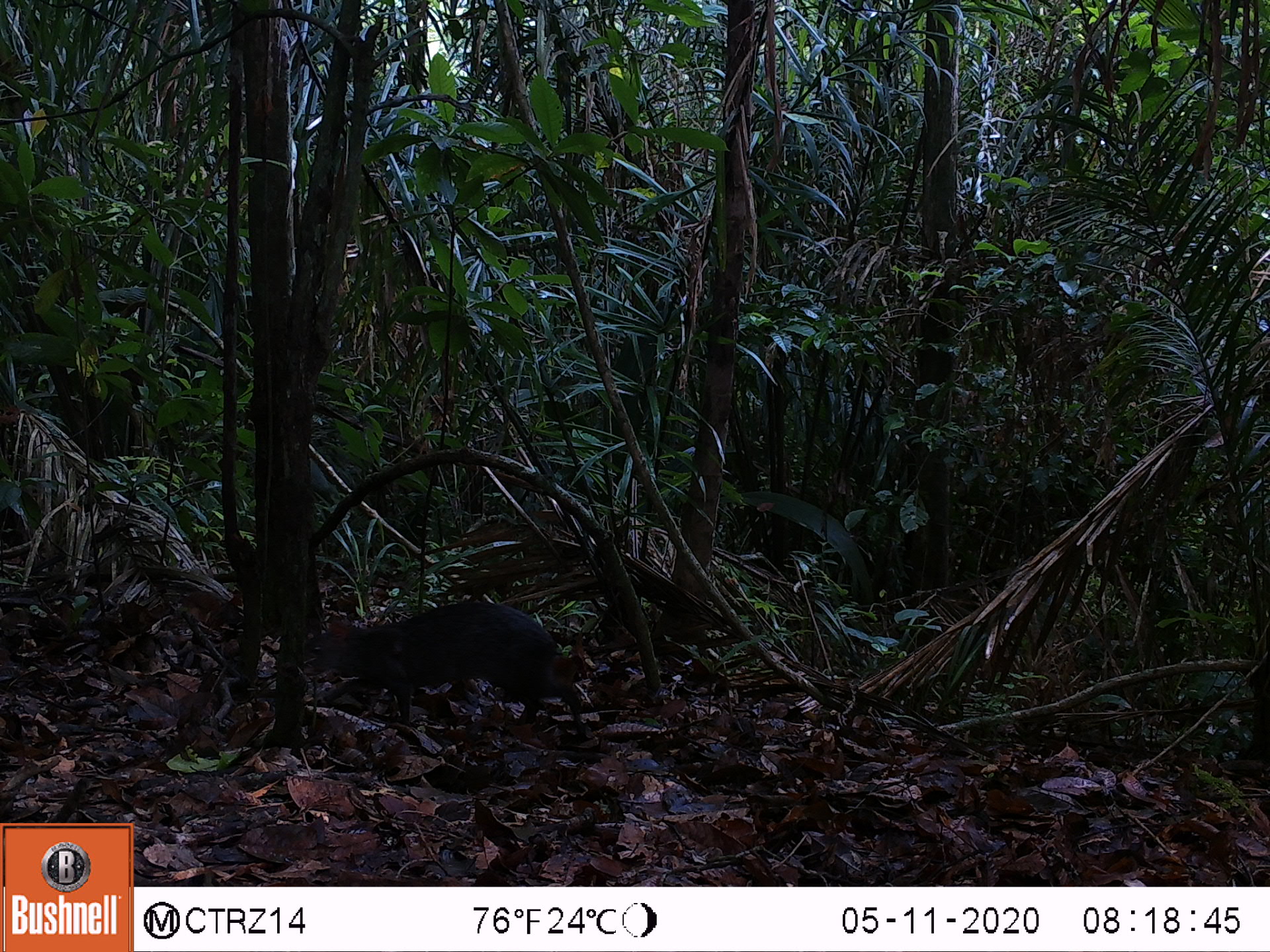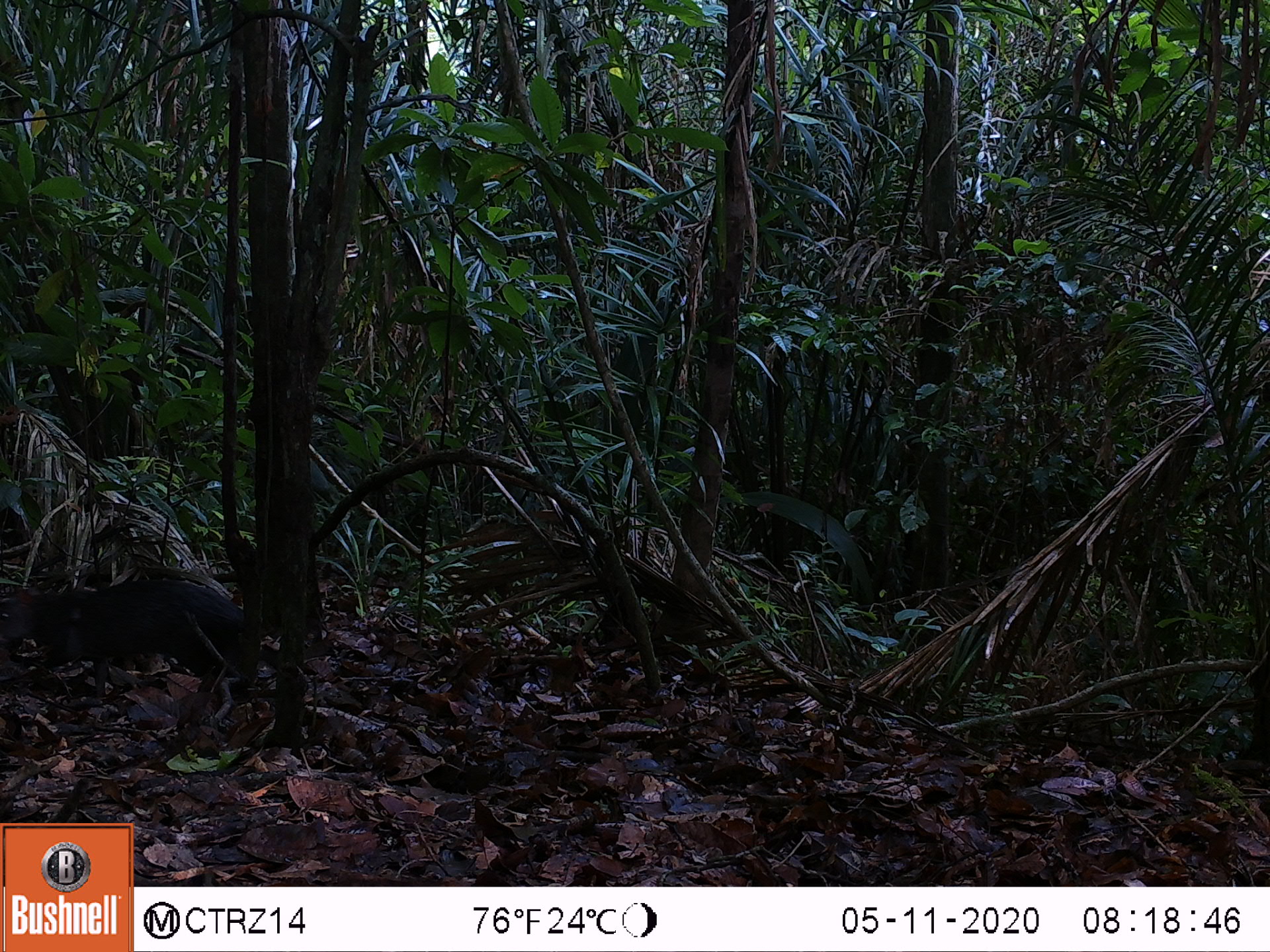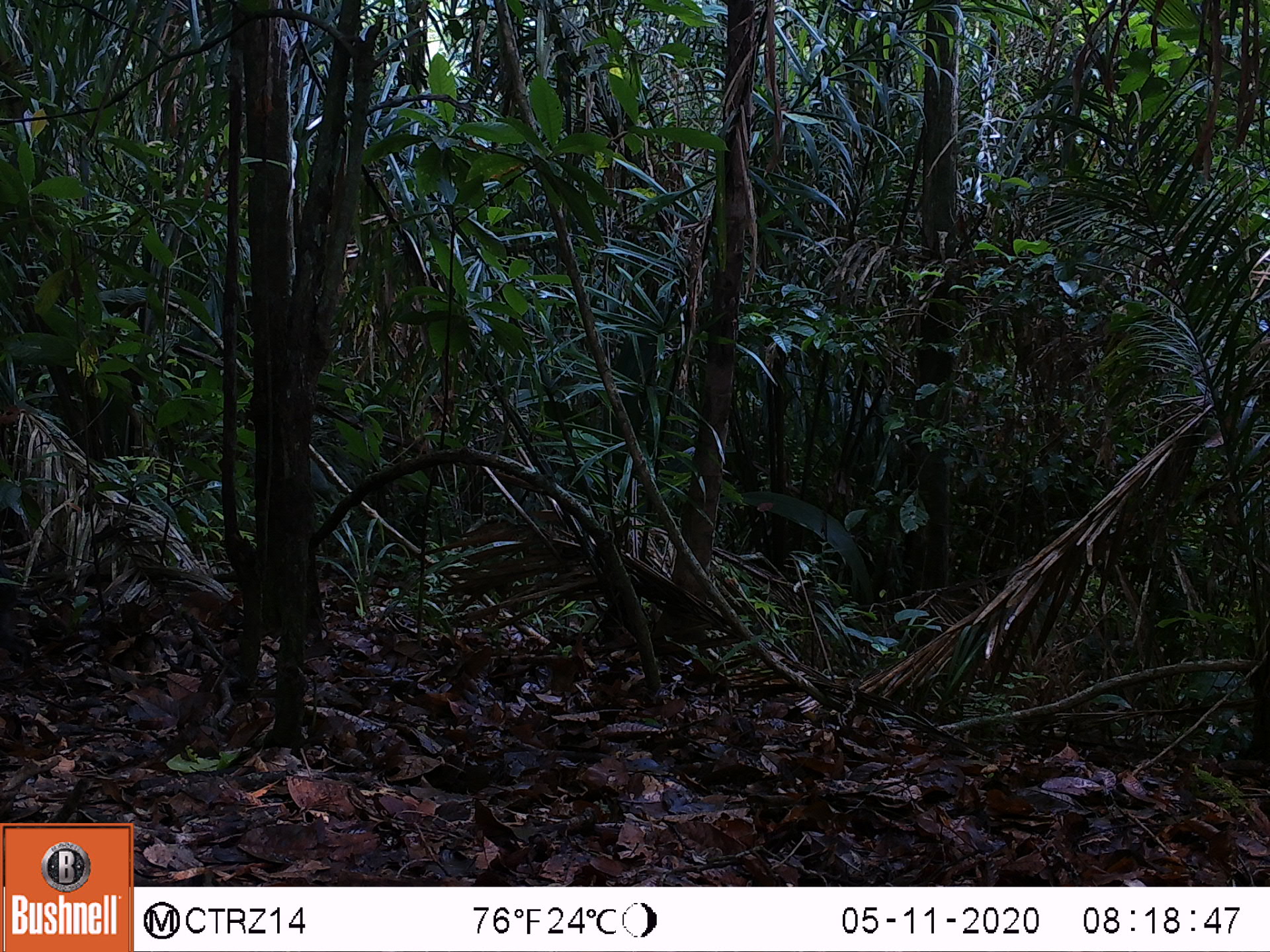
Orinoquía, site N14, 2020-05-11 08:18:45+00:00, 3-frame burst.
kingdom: Animalia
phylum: Chordata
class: Mammalia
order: Rodentia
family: Dasyproctidae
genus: Dasyprocta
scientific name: Dasyprocta fuliginosa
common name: black agouti